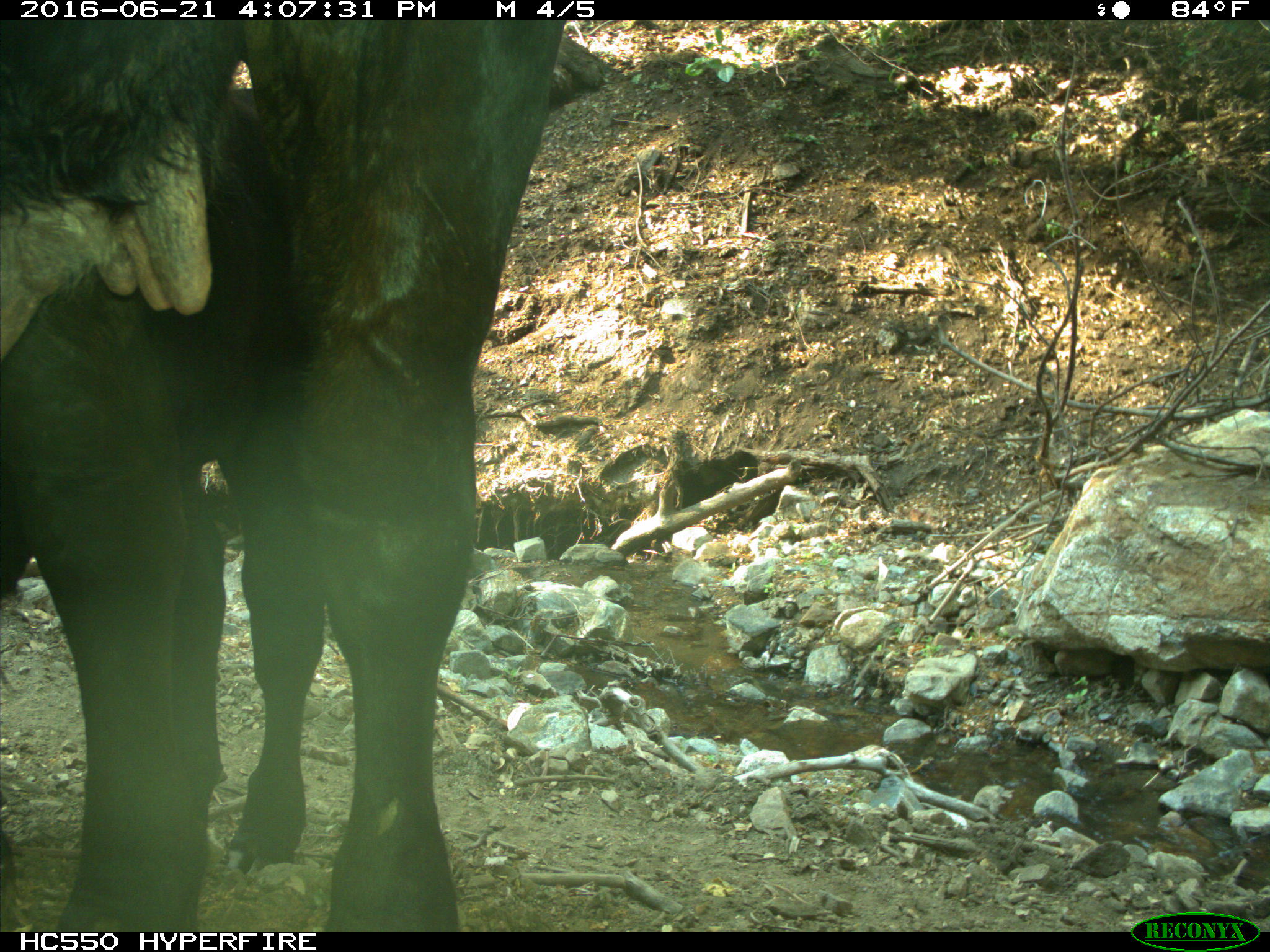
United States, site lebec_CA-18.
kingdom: Animalia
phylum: Chordata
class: Mammalia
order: Artiodactyla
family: Bovidae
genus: Bos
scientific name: Bos taurus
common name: domestic cow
Bos taurus (domestic cow).